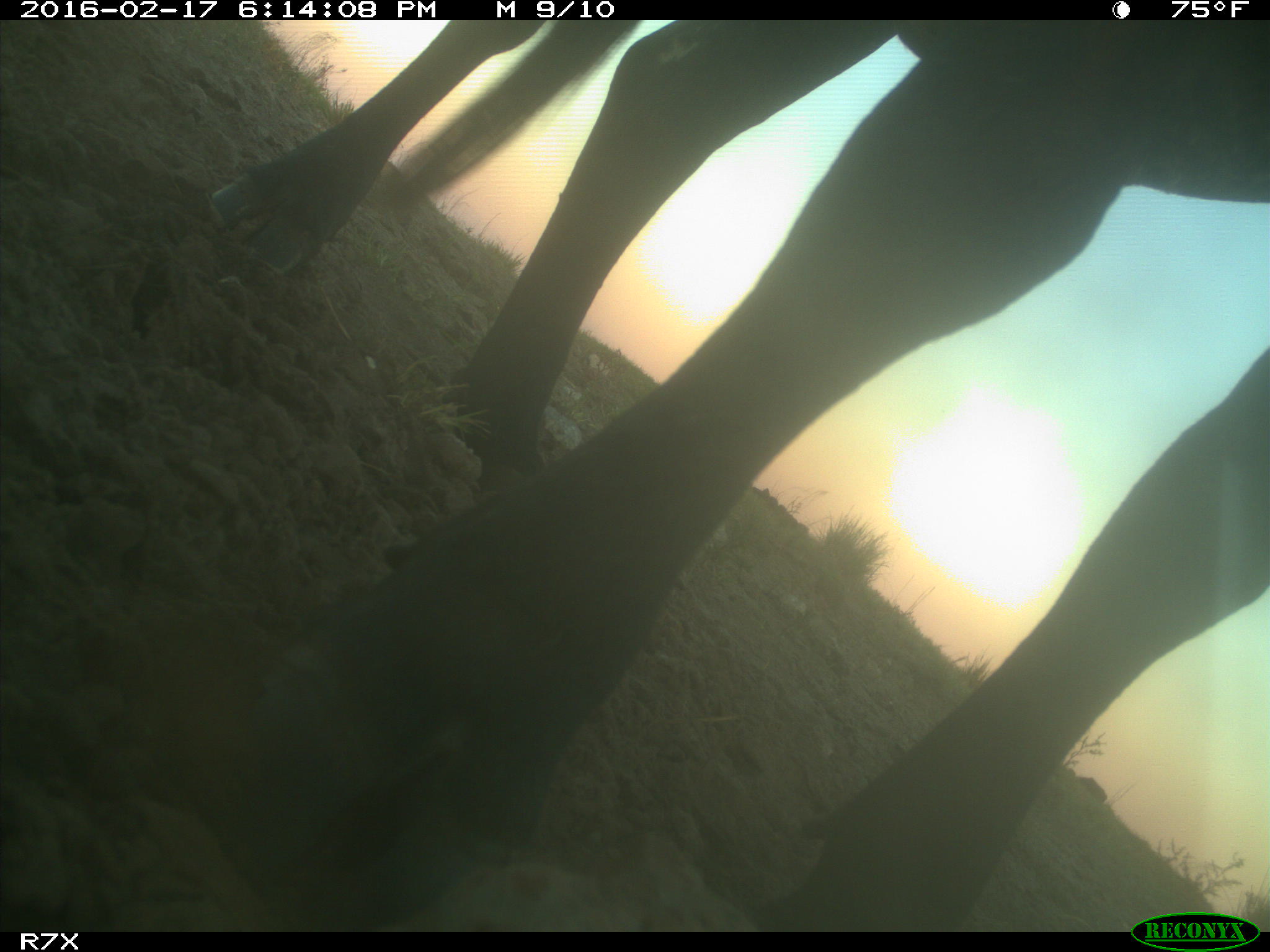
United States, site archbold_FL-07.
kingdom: Animalia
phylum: Chordata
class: Mammalia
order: Artiodactyla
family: Bovidae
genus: Bos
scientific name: Bos taurus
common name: domestic cow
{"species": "Bos taurus (domestic cow)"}